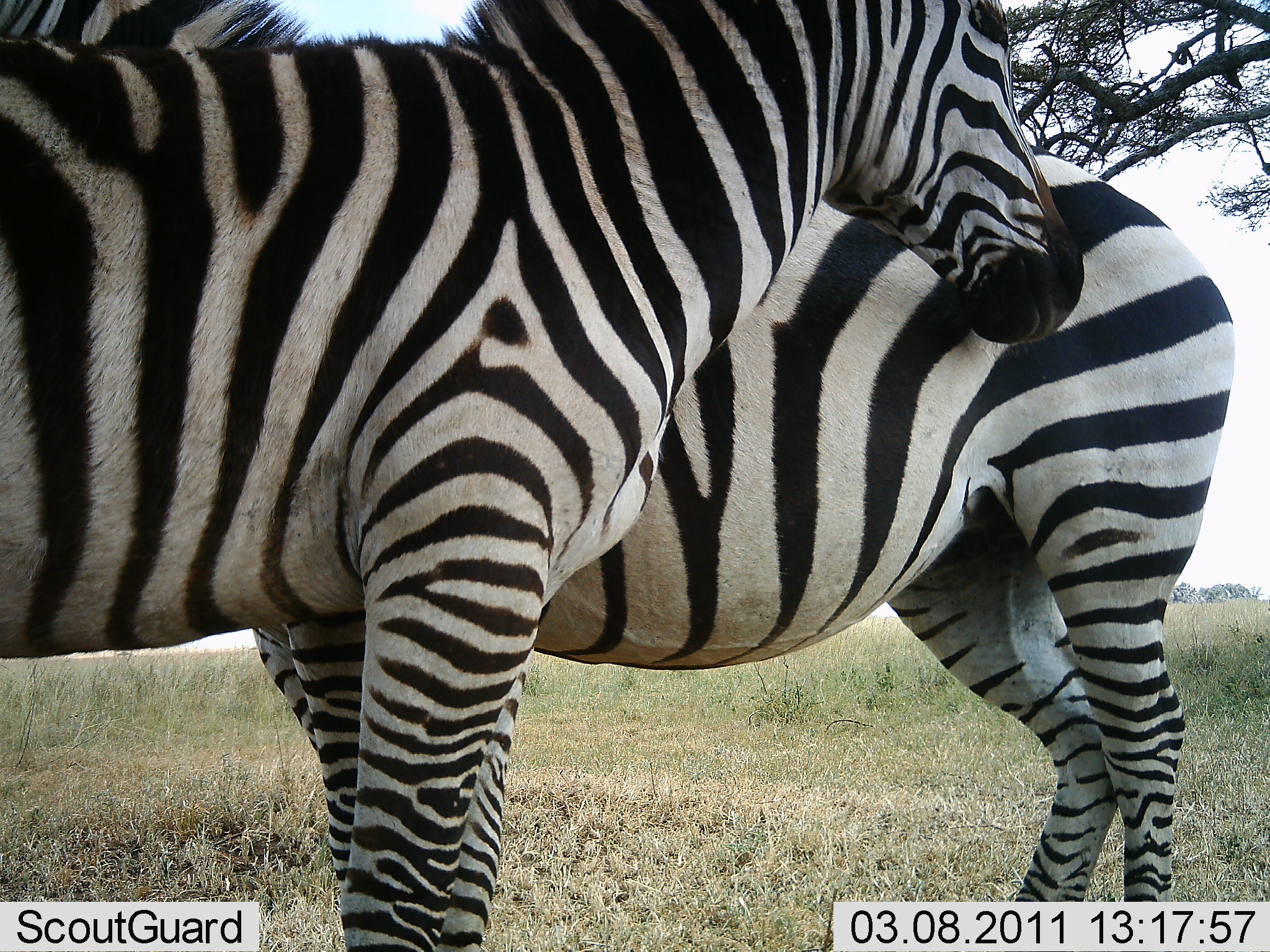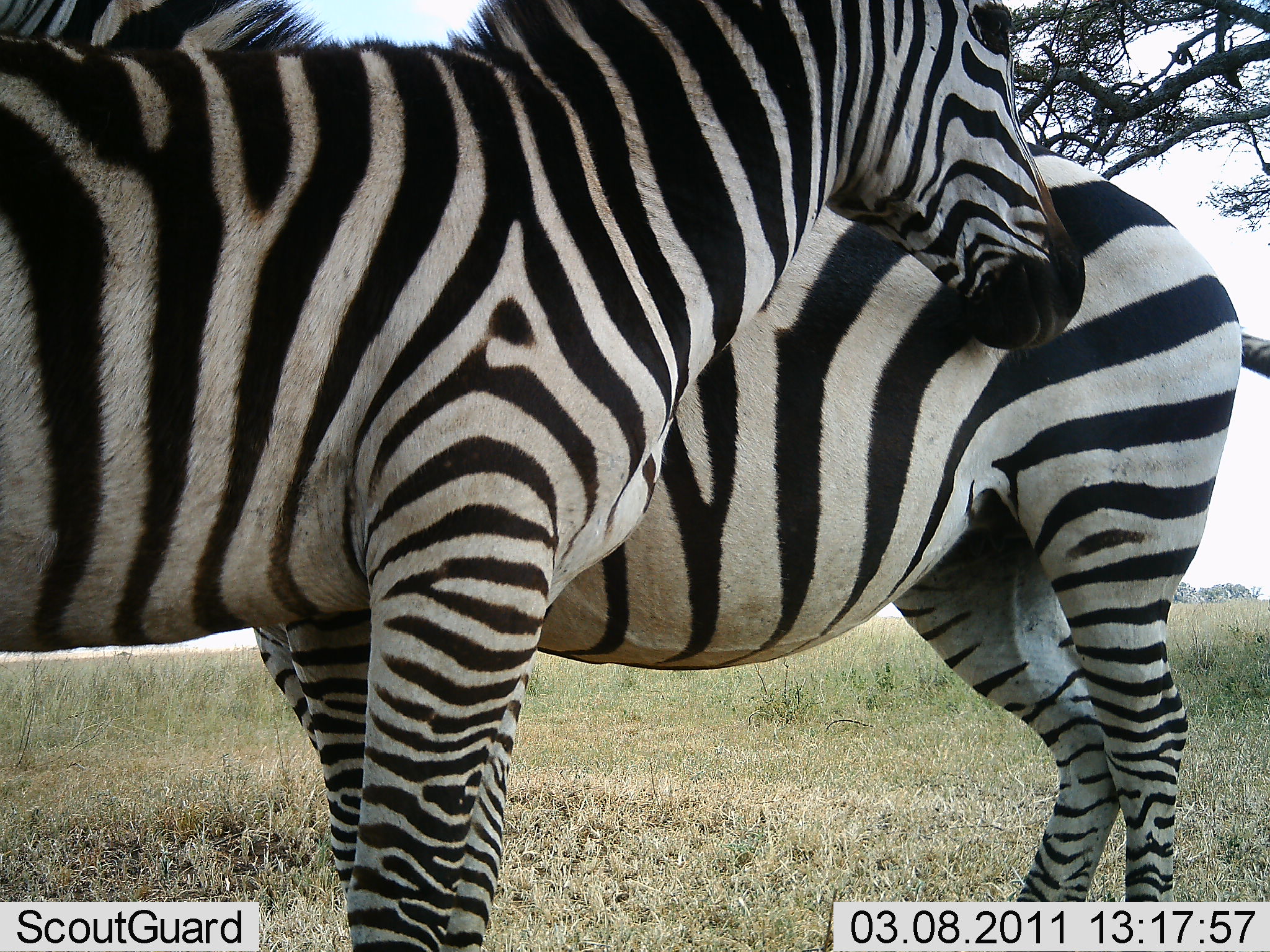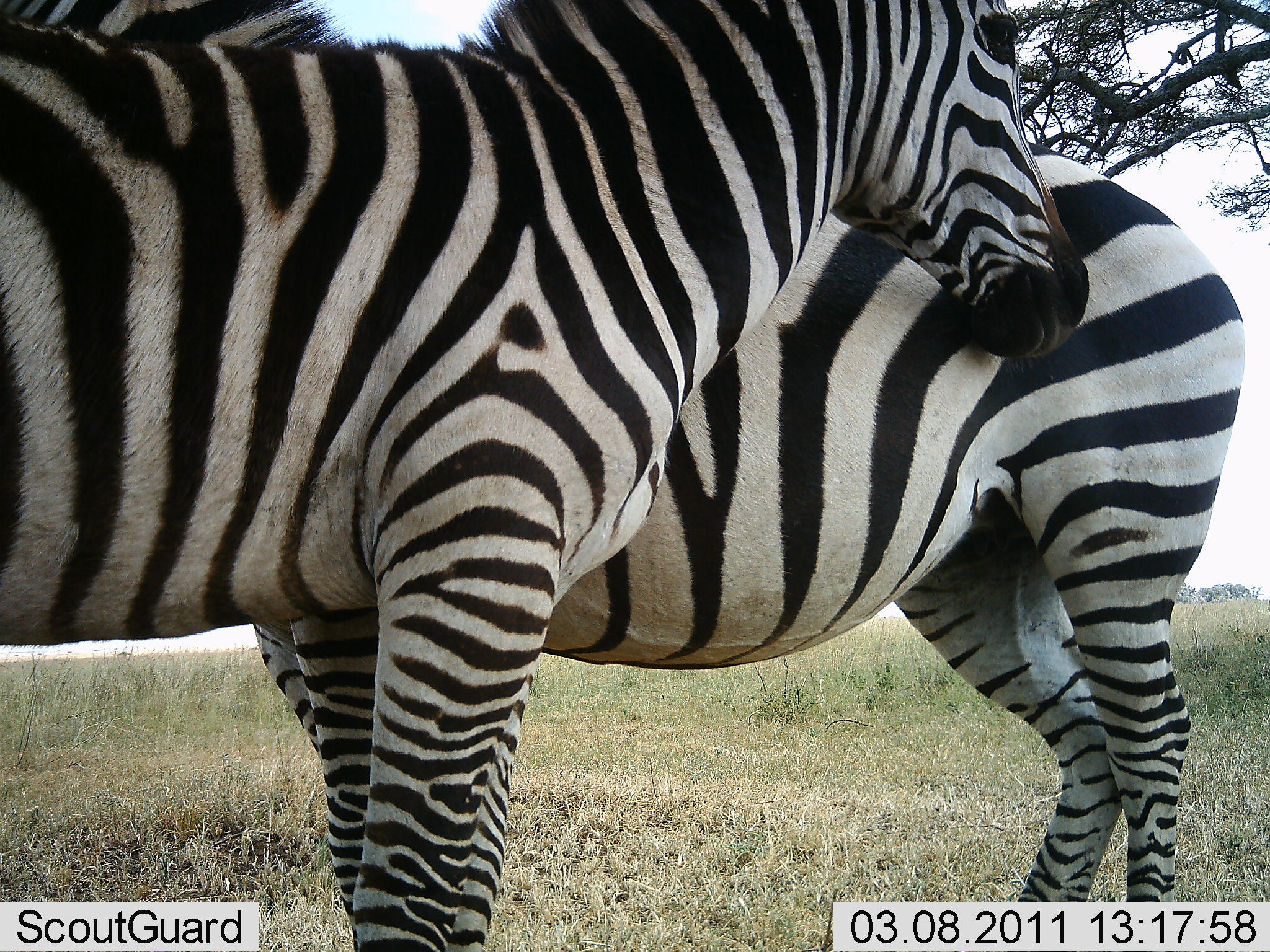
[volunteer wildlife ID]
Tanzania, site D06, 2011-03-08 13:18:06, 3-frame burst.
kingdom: Animalia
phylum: Chordata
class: Mammalia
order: Perissodactyla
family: Equidae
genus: Equus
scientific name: Equus quagga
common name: plains zebra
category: zebra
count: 2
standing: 91%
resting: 0%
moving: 0%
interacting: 36%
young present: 0%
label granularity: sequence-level